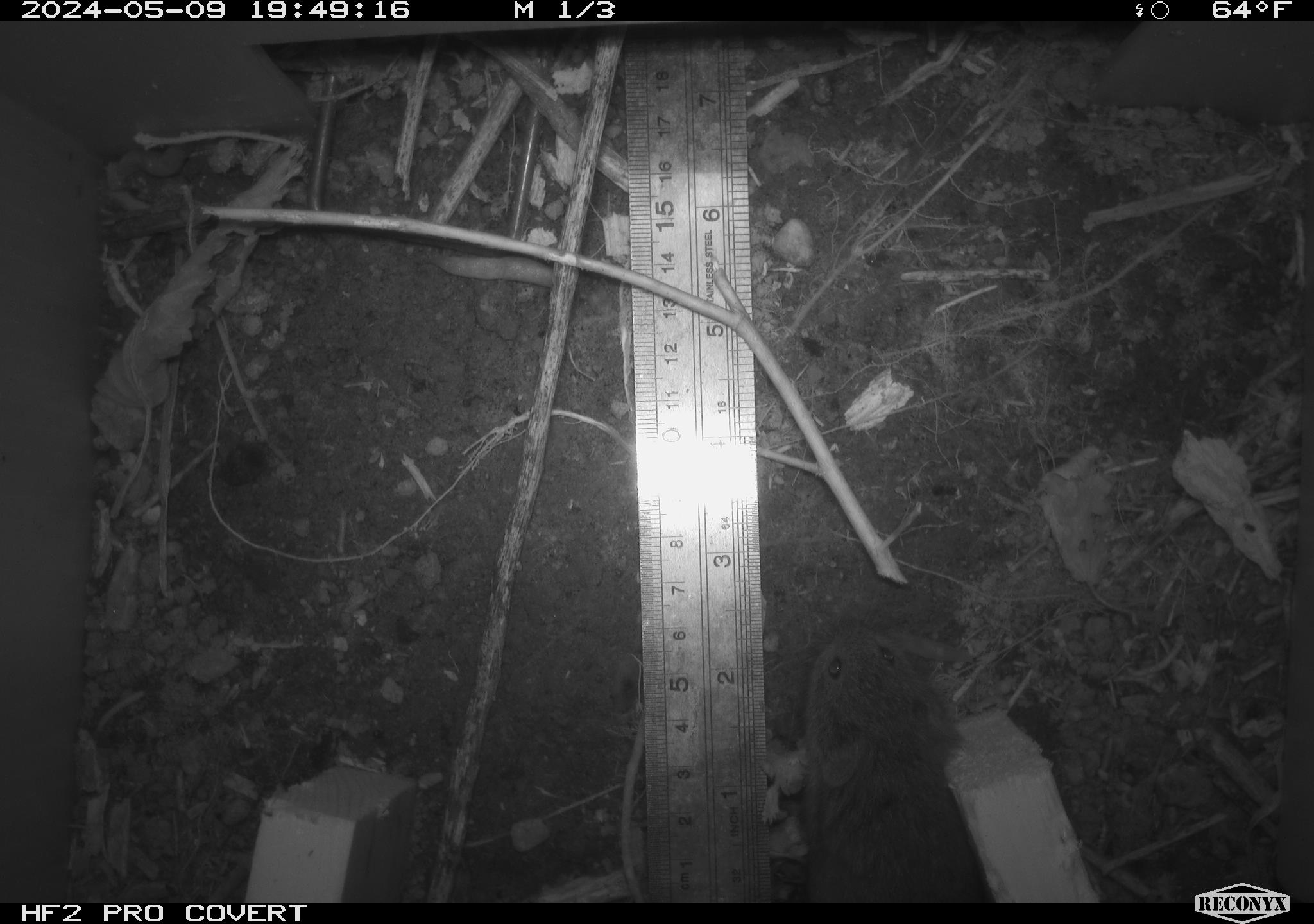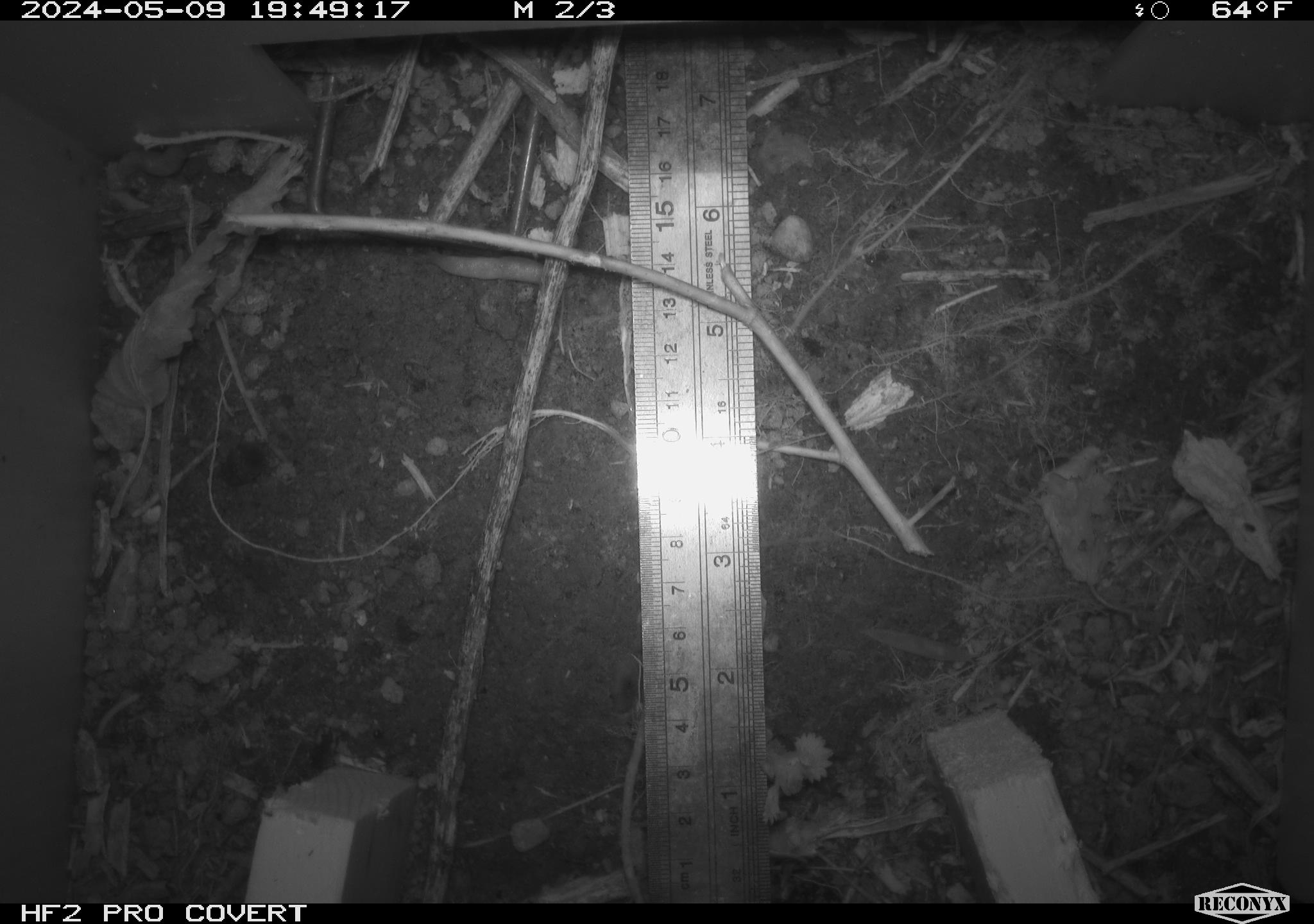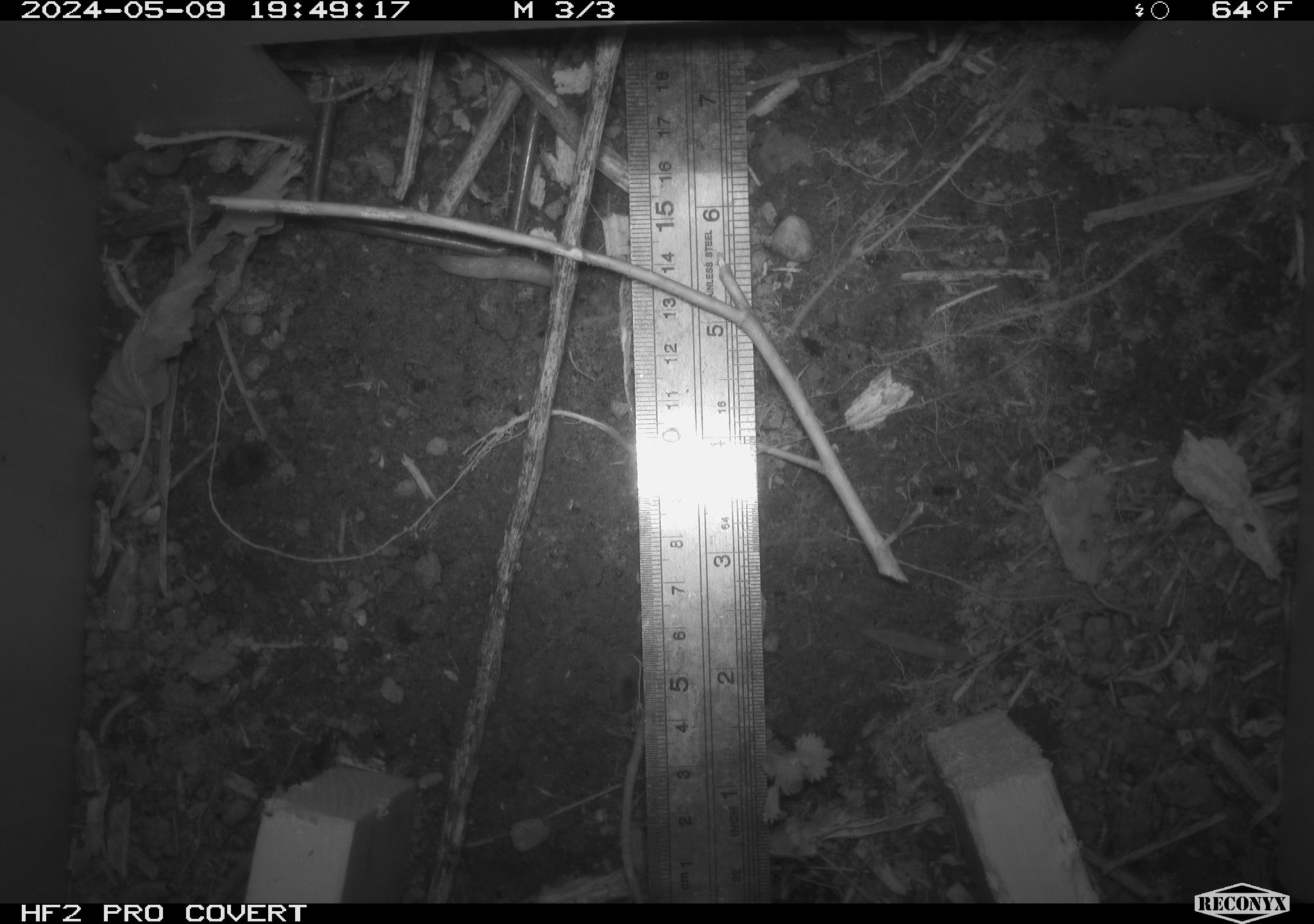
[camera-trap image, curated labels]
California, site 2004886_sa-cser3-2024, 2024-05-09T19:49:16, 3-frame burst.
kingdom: Animalia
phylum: Chordata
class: Mammalia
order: Rodentia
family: Cricetidae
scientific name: Cricetidae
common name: hamsters, voles, lemmings, and allies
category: cricetidae family